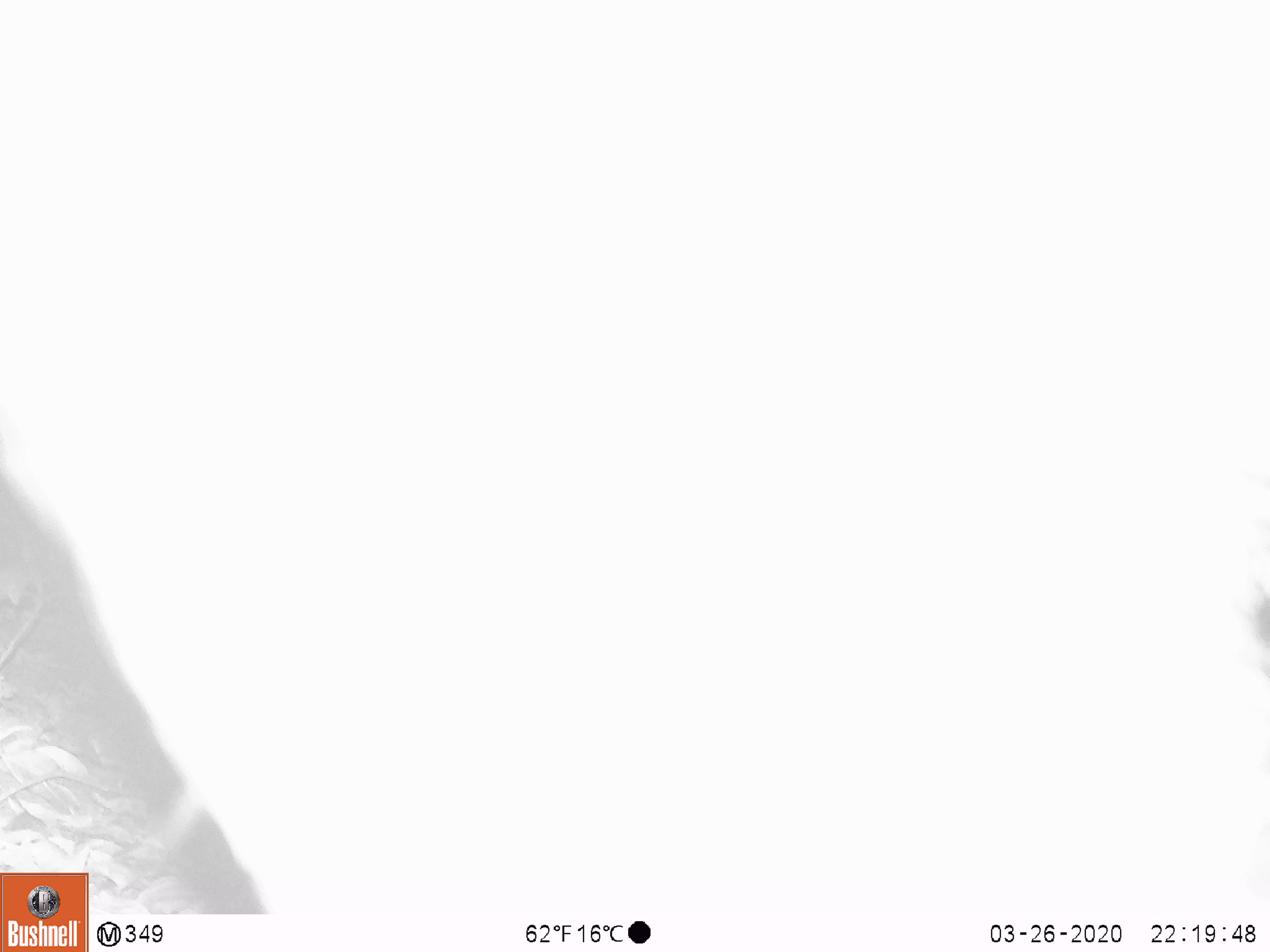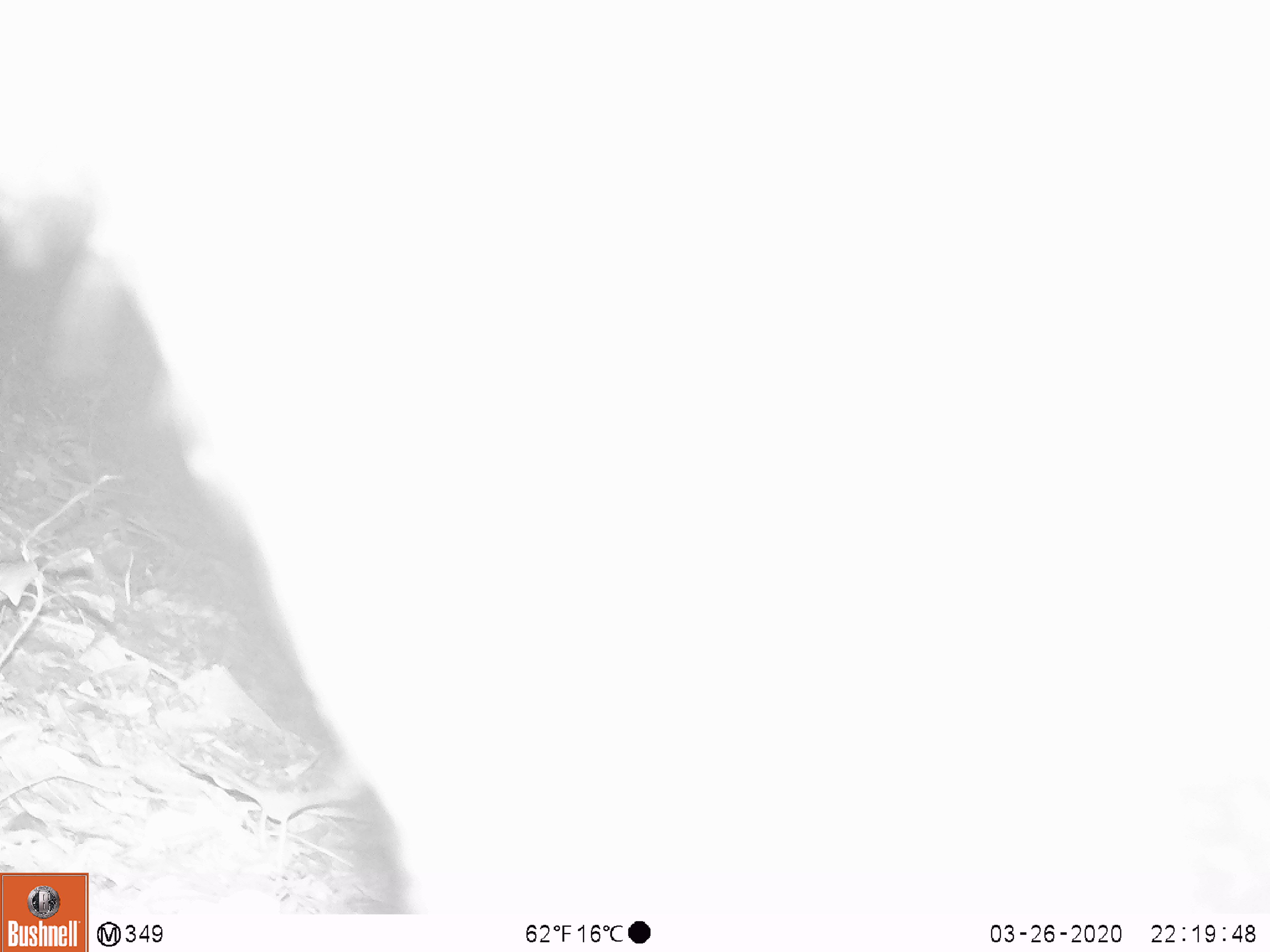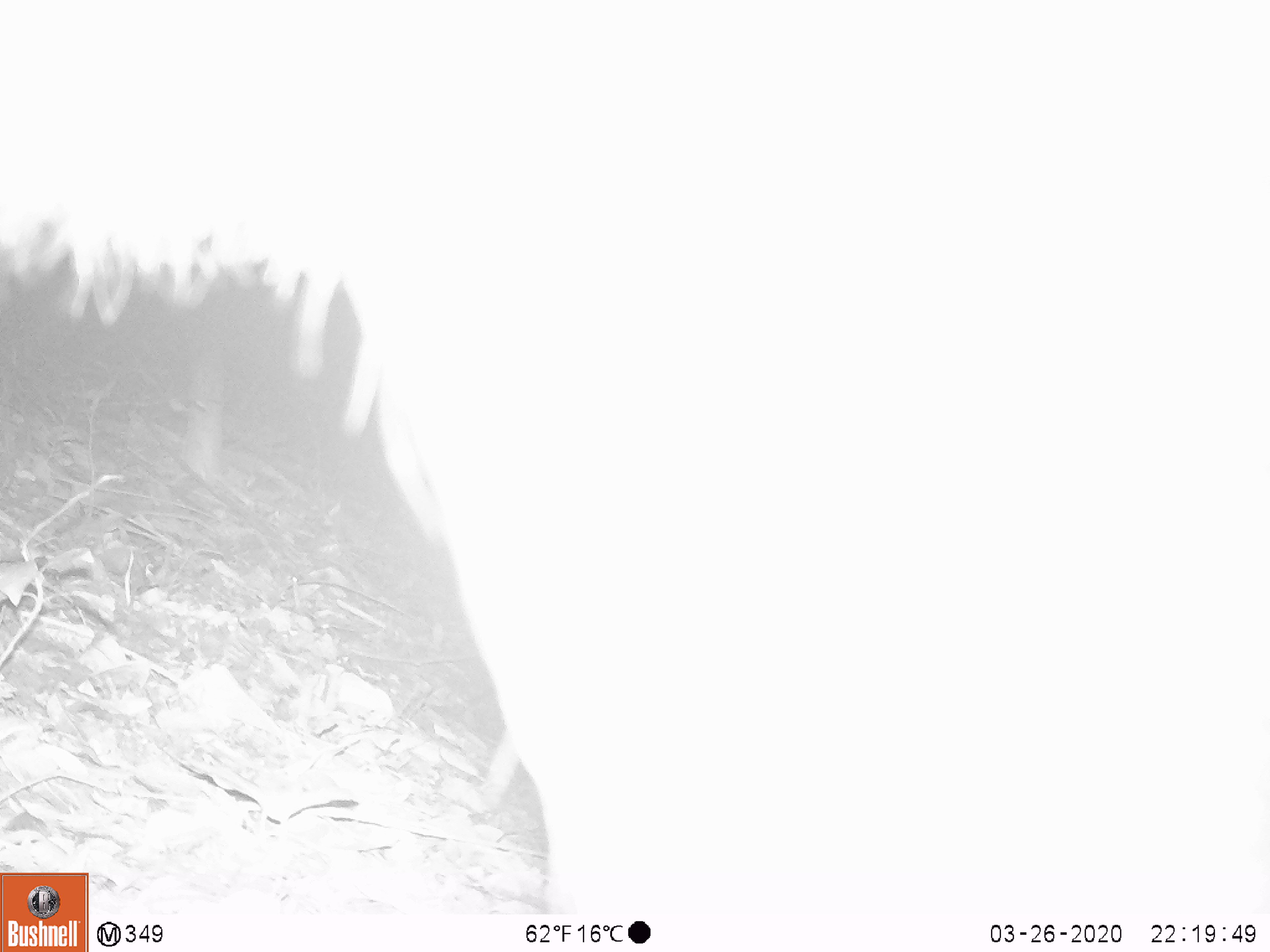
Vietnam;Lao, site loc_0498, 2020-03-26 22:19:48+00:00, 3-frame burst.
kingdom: Animalia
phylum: Chordata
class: Mammalia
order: Artiodactyla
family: Bovidae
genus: Capricornis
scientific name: Capricornis sumatraensis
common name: chinese serow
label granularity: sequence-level